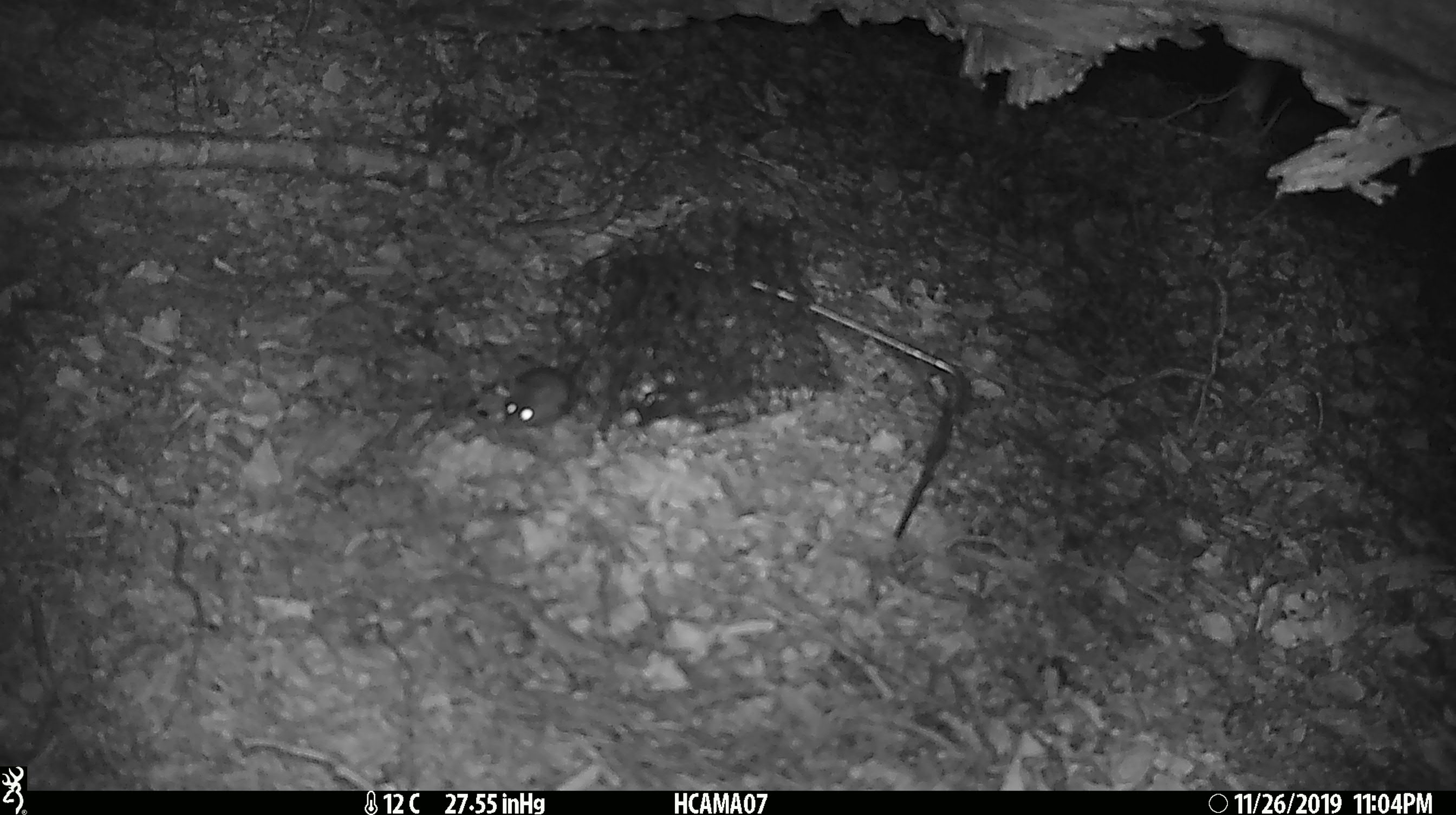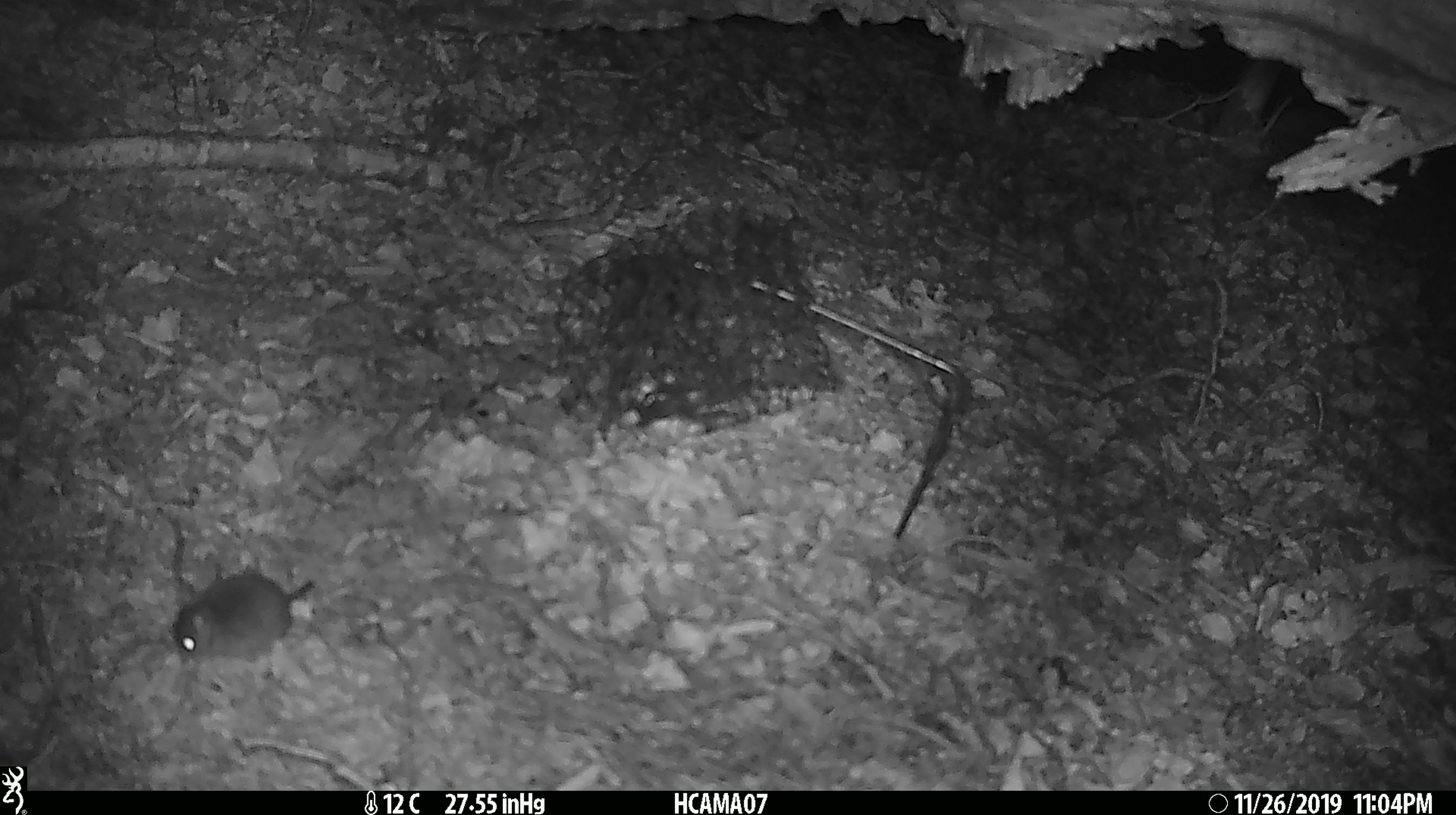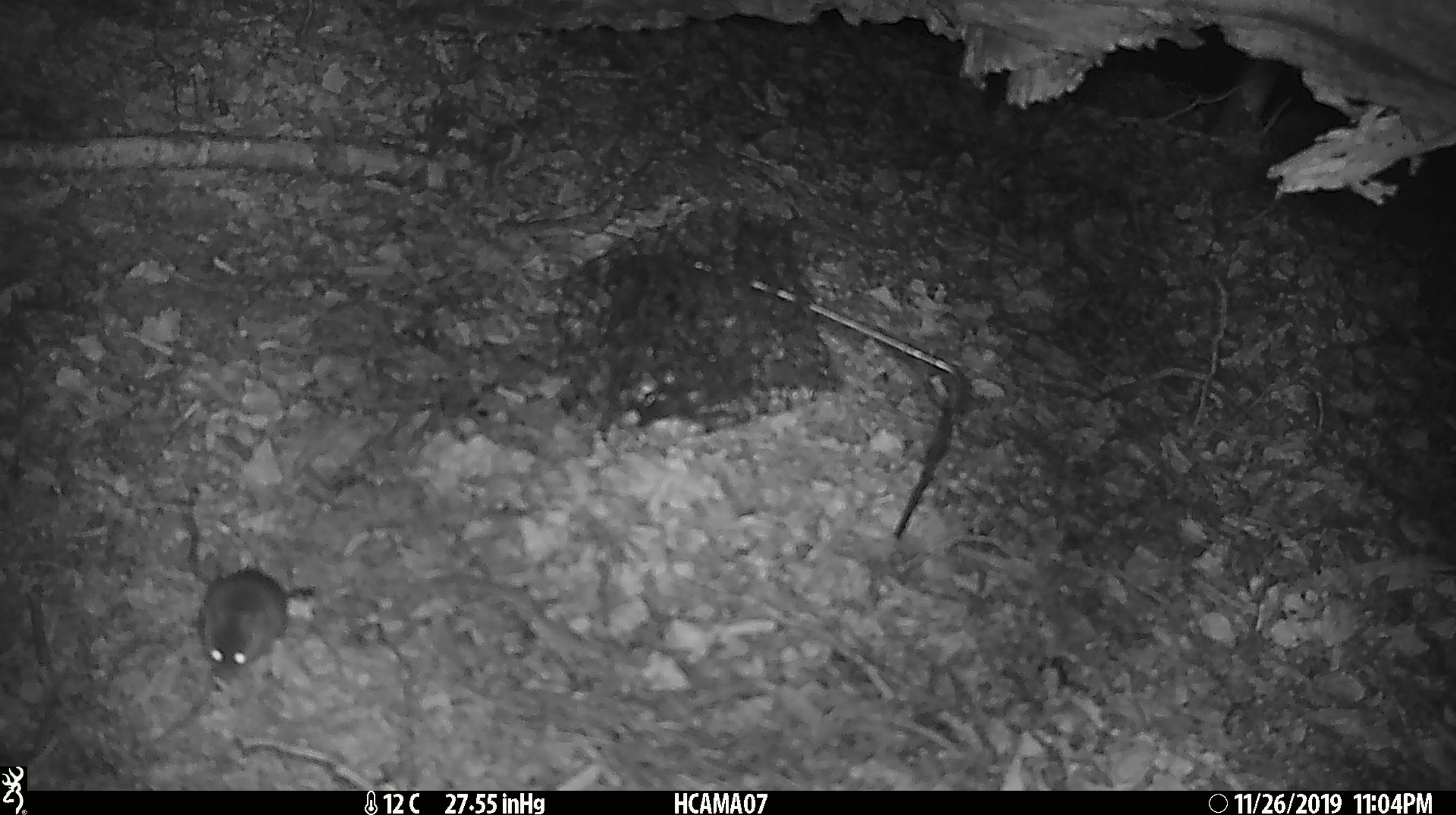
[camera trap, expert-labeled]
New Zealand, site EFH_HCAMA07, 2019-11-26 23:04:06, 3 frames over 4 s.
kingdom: Animalia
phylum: Chordata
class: Mammalia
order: Rodentia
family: Muridae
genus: Mus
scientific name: Mus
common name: mouse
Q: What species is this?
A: Mouse (Mus).